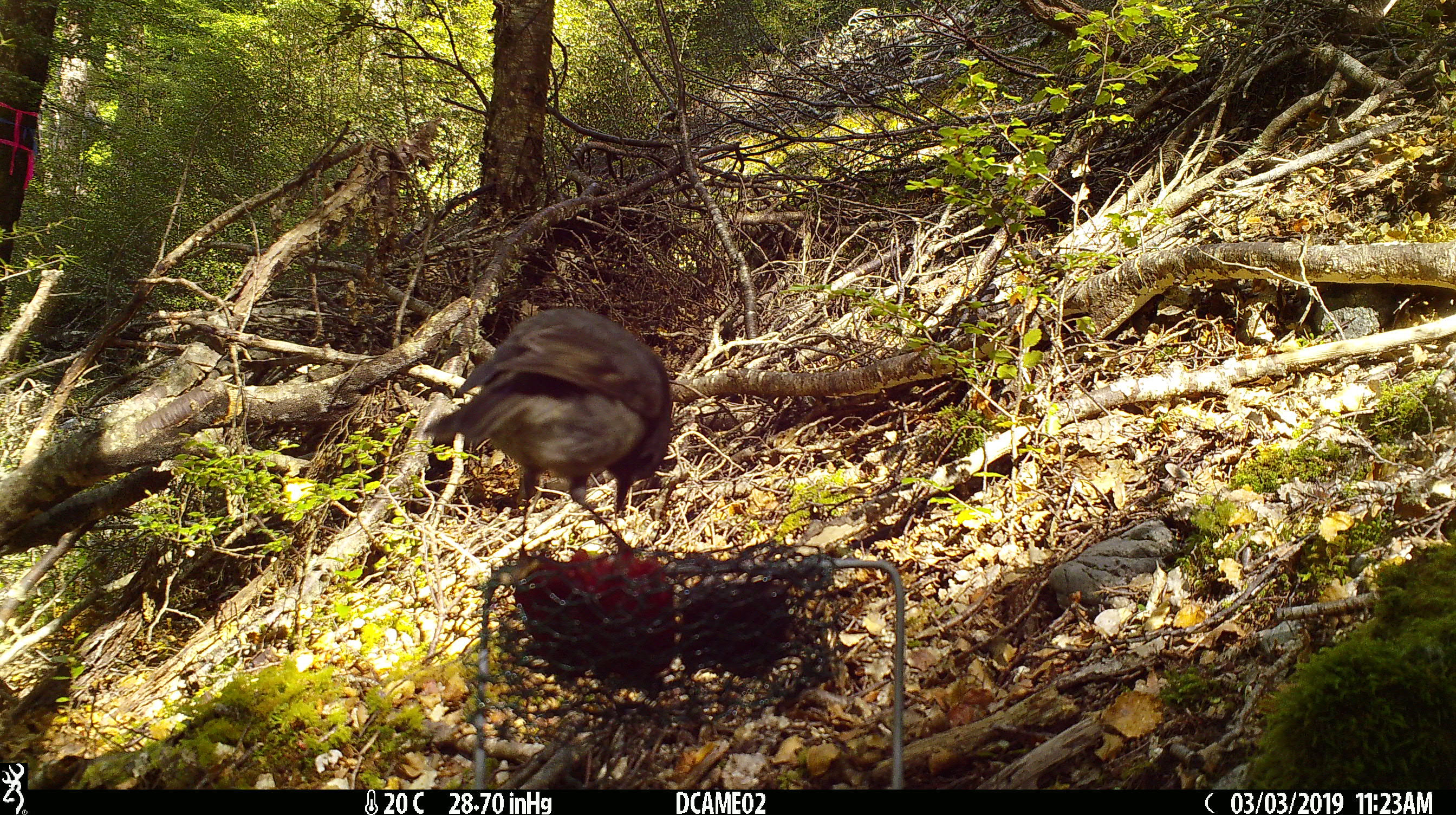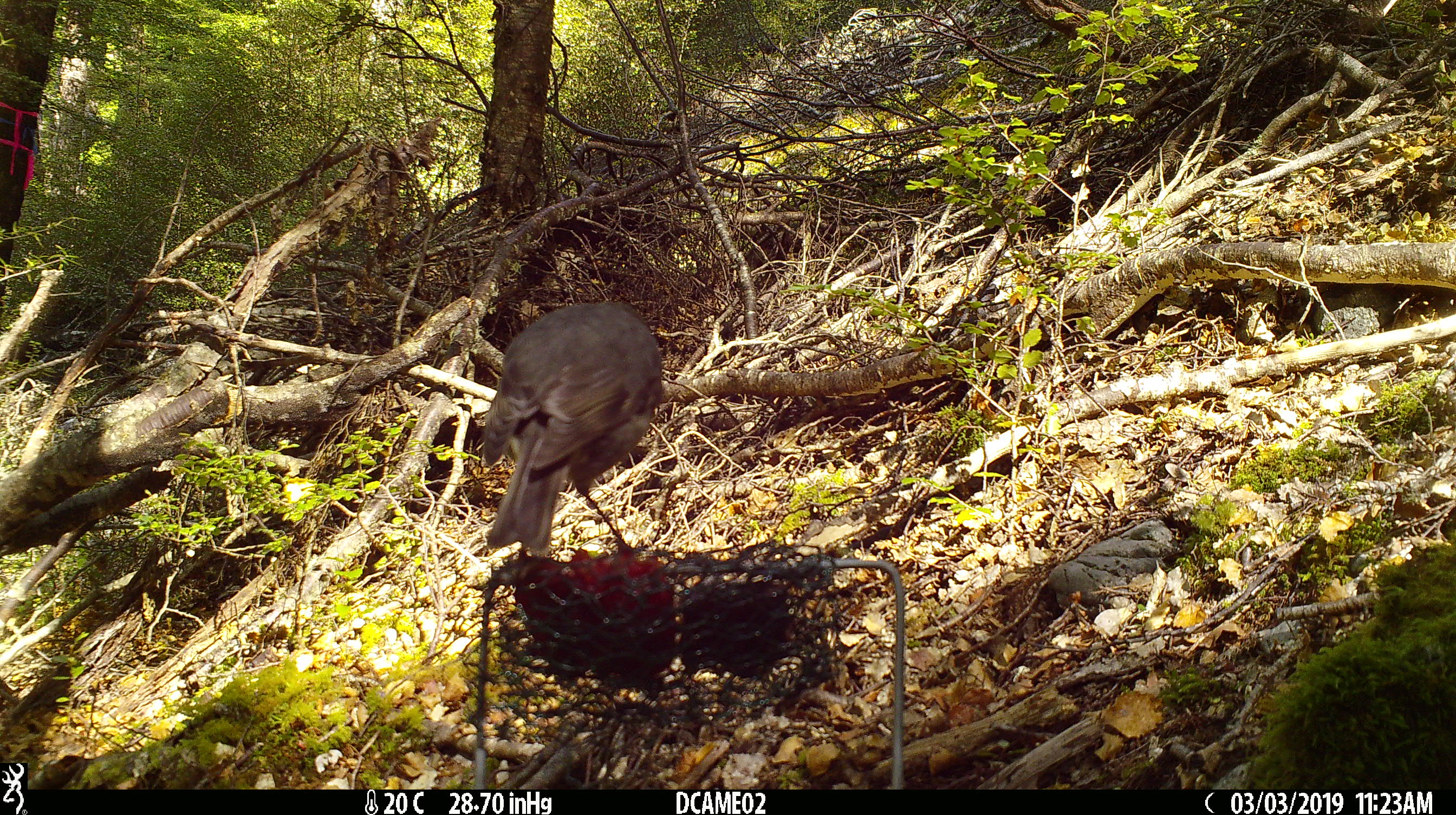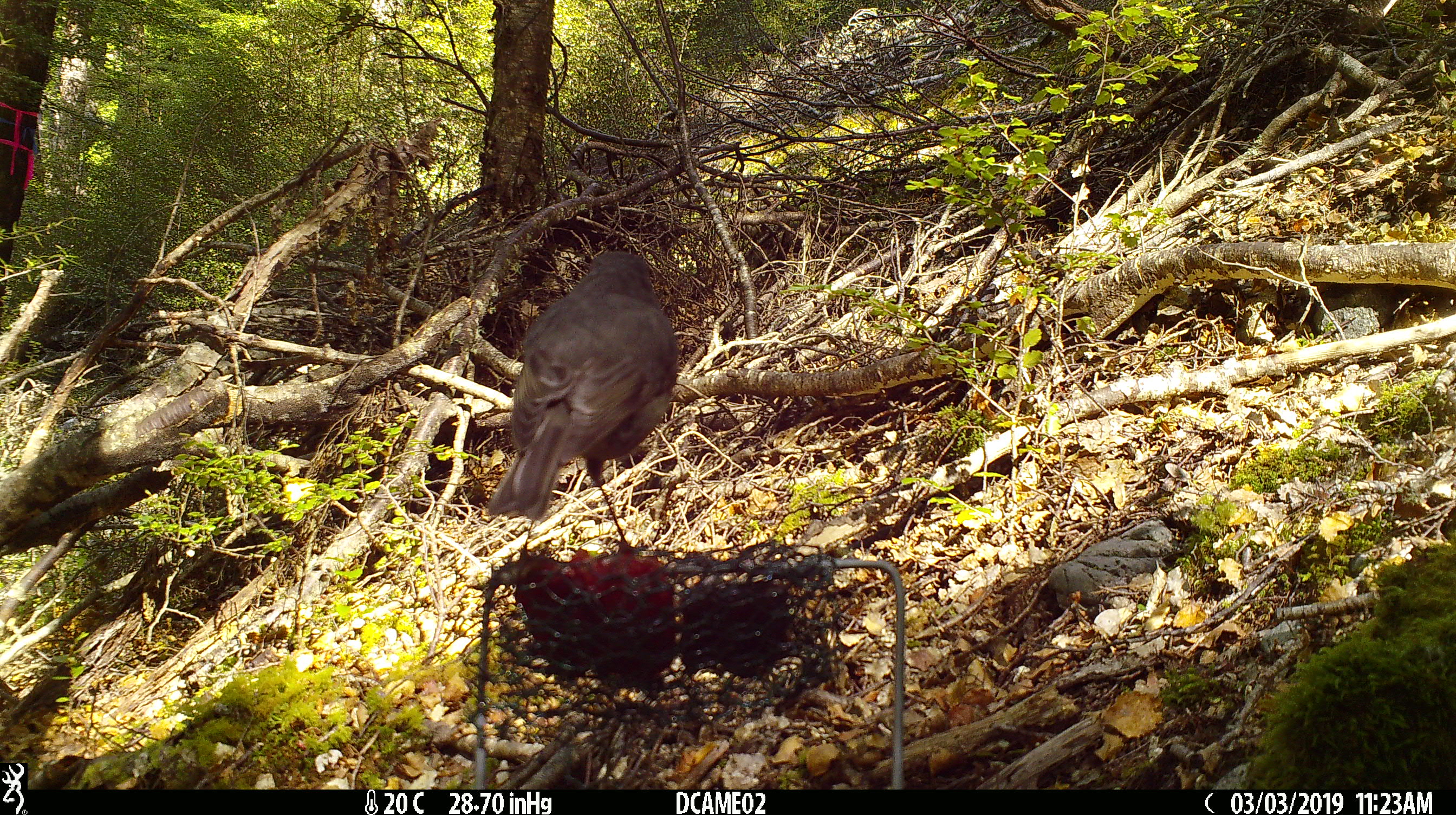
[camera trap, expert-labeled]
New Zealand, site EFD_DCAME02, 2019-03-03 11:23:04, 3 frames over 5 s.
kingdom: Animalia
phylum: Chordata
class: Aves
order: Passeriformes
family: Petroicidae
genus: Petroica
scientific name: Petroica australis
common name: new zealand robin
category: robin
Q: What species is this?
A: Robin (new zealand robin) (Petroica australis).